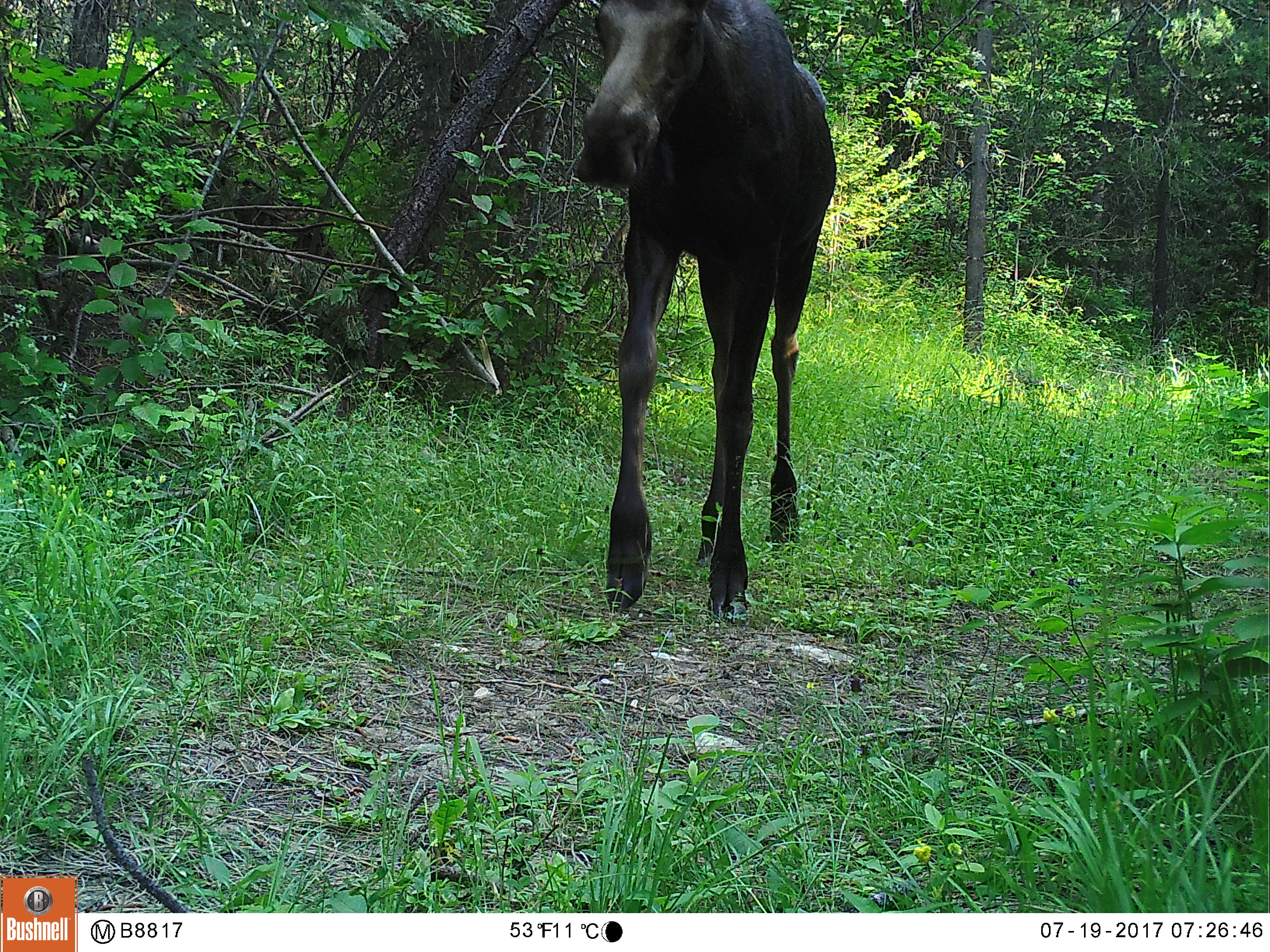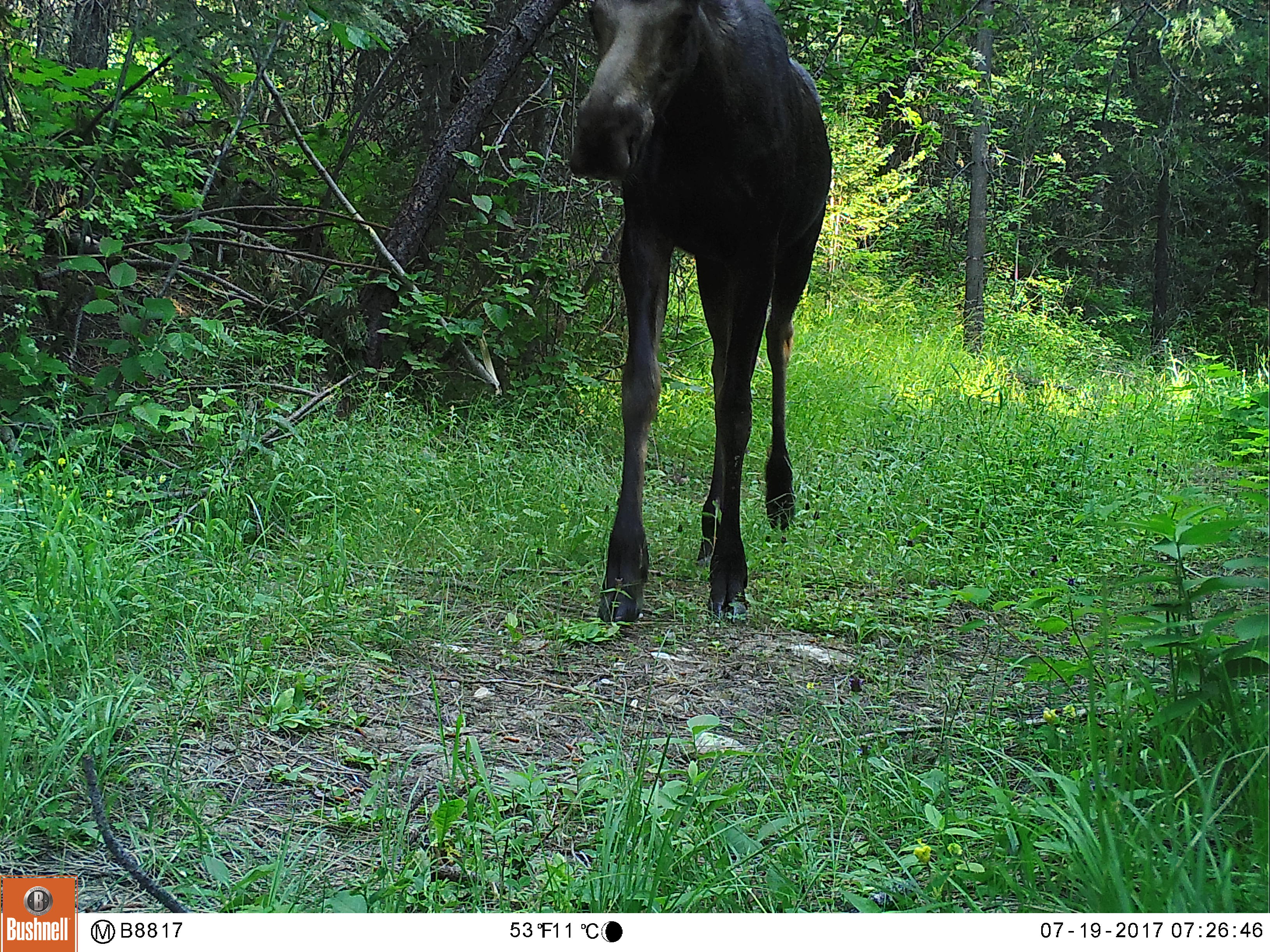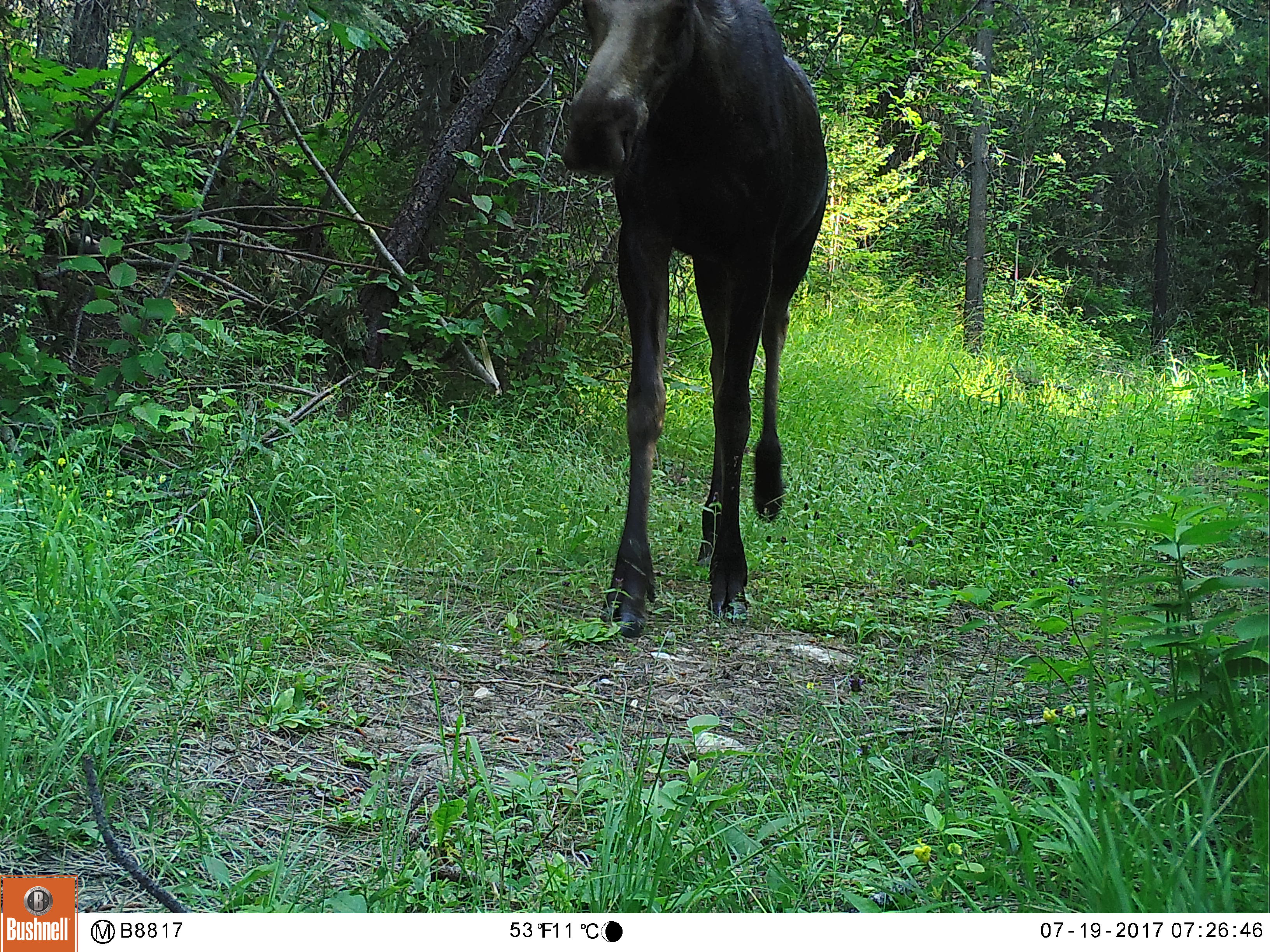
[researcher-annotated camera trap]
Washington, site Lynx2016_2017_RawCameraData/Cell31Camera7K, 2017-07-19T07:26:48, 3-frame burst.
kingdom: Animalia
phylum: Chordata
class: Mammalia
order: Artiodactyla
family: Cervidae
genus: Alces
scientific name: Alces alces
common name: moose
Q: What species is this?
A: Alces alces (moose).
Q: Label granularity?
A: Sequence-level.